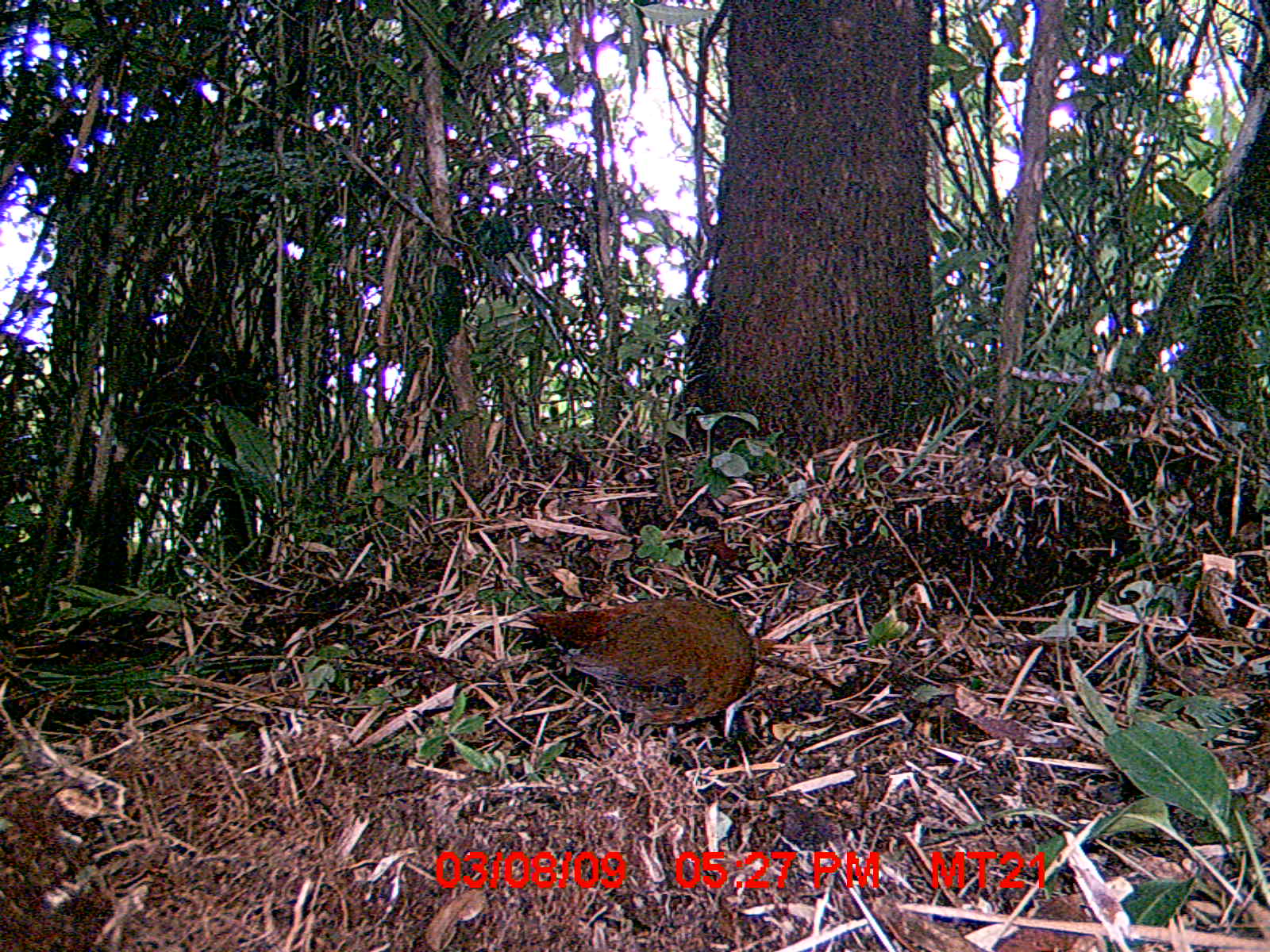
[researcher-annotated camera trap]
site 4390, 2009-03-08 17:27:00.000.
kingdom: Animalia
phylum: Chordata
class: Aves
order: Gruiformes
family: Sarothruridae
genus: Mentocrex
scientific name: Mentocrex kioloides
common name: madagascar wood rail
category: canirallus kioloides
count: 1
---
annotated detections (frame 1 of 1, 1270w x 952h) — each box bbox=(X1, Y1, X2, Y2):
canirallus kioloides: bbox=(522, 597, 757, 744)